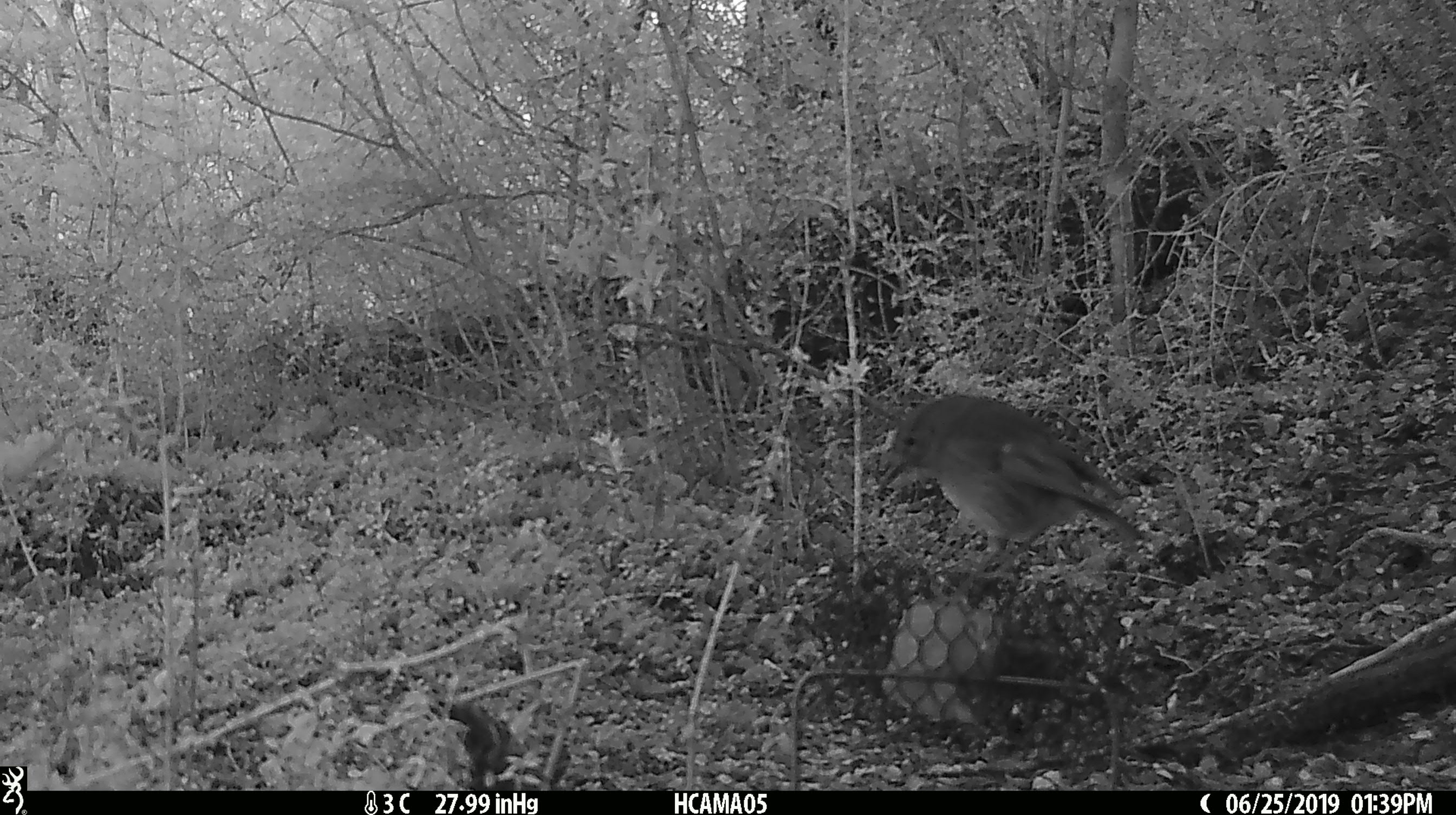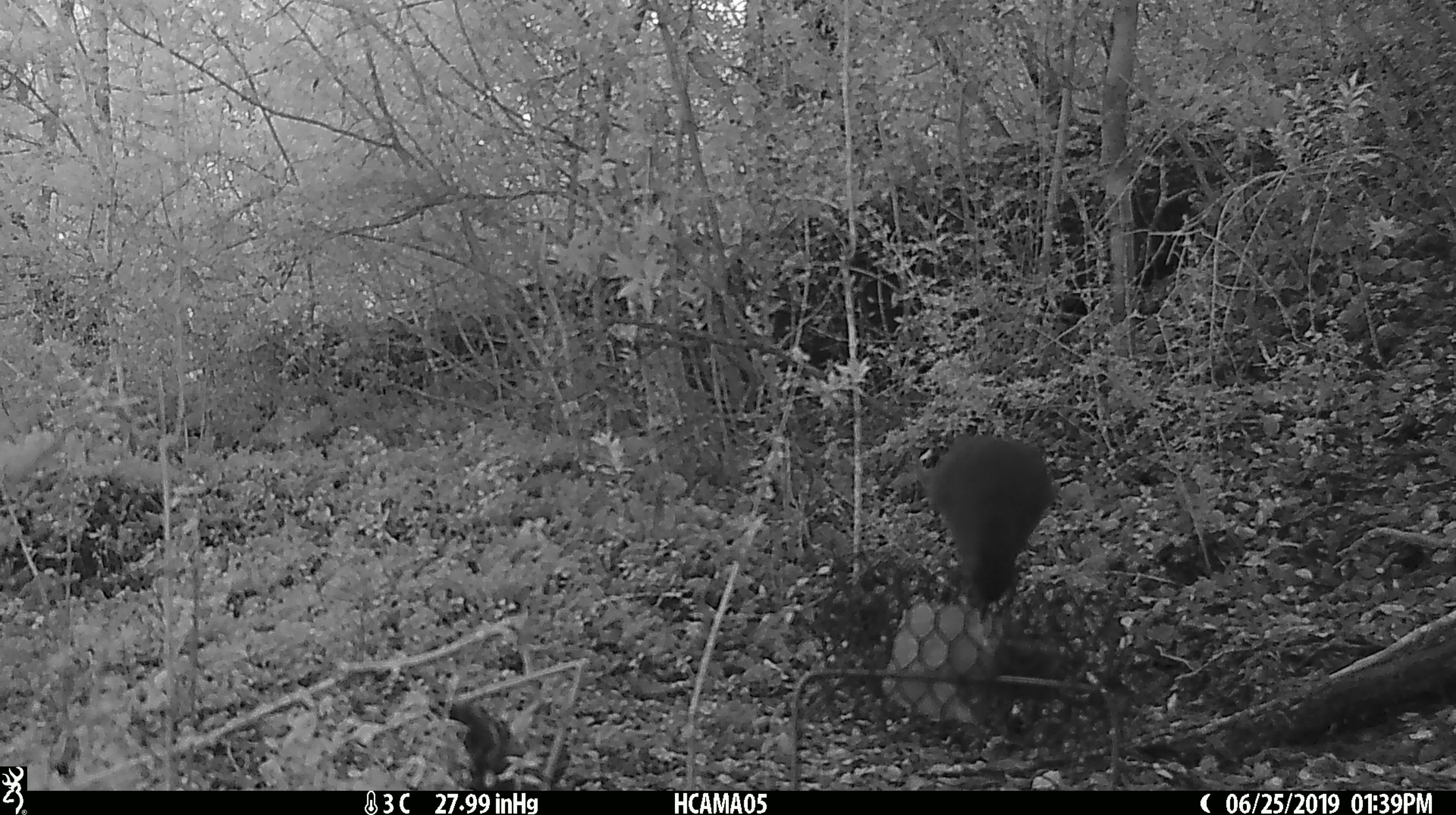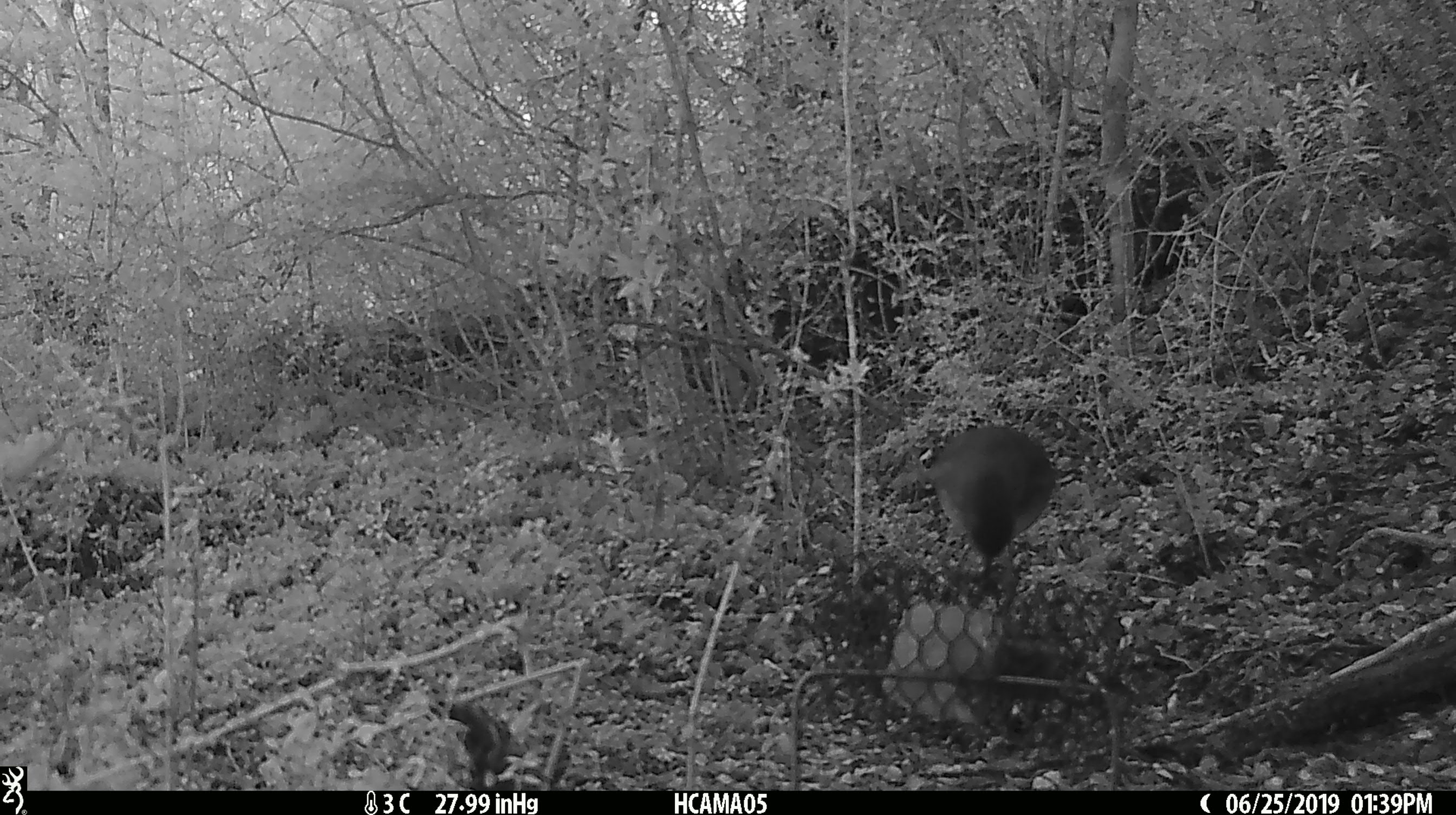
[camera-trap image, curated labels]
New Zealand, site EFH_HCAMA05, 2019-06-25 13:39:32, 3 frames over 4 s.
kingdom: Animalia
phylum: Chordata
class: Aves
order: Passeriformes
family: Petroicidae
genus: Petroica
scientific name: Petroica australis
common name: new zealand robin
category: robin